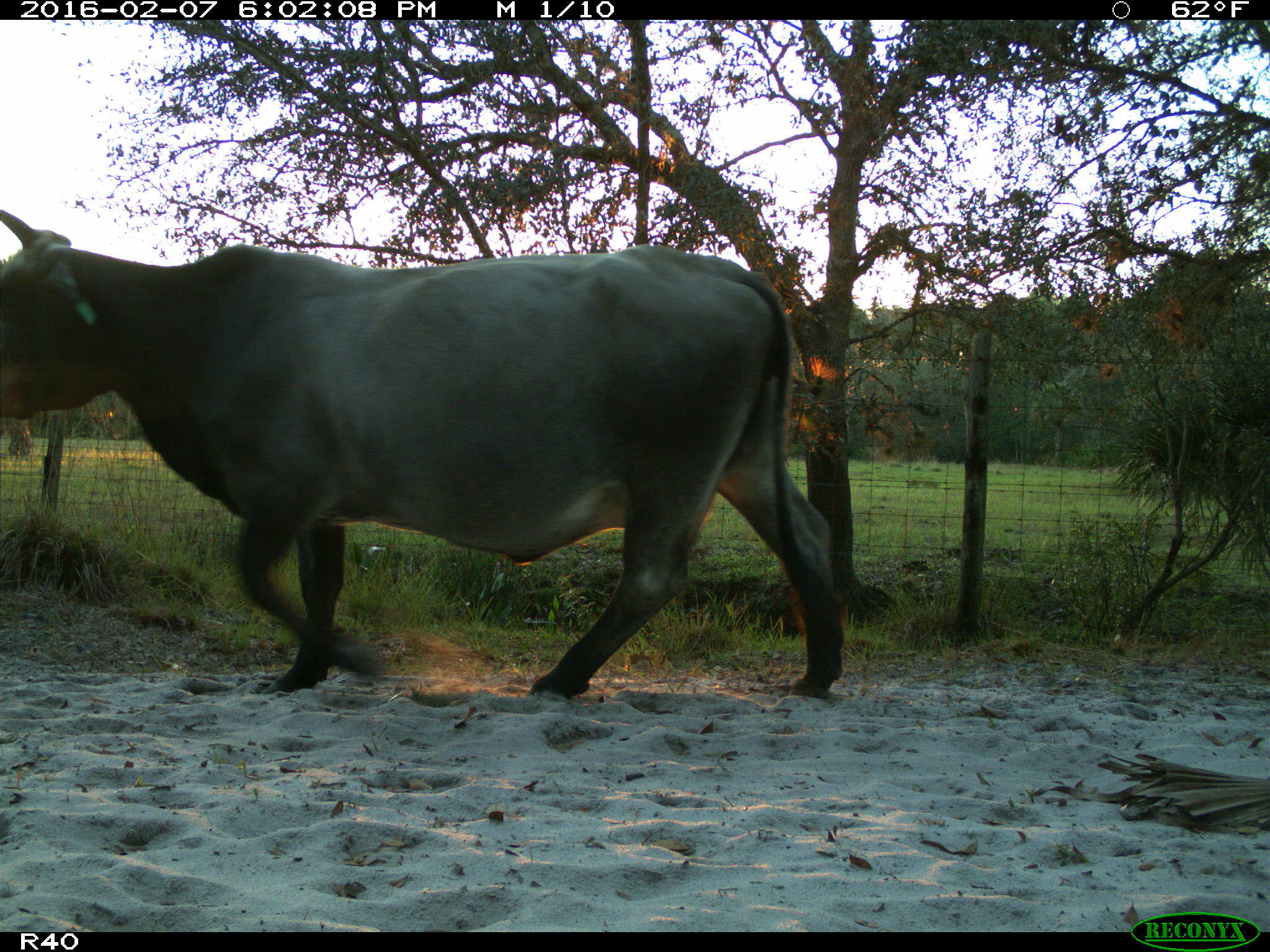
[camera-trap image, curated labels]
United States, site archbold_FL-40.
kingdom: Animalia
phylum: Chordata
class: Mammalia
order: Artiodactyla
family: Bovidae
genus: Bos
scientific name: Bos taurus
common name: domestic cow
Bos taurus (domestic cow).